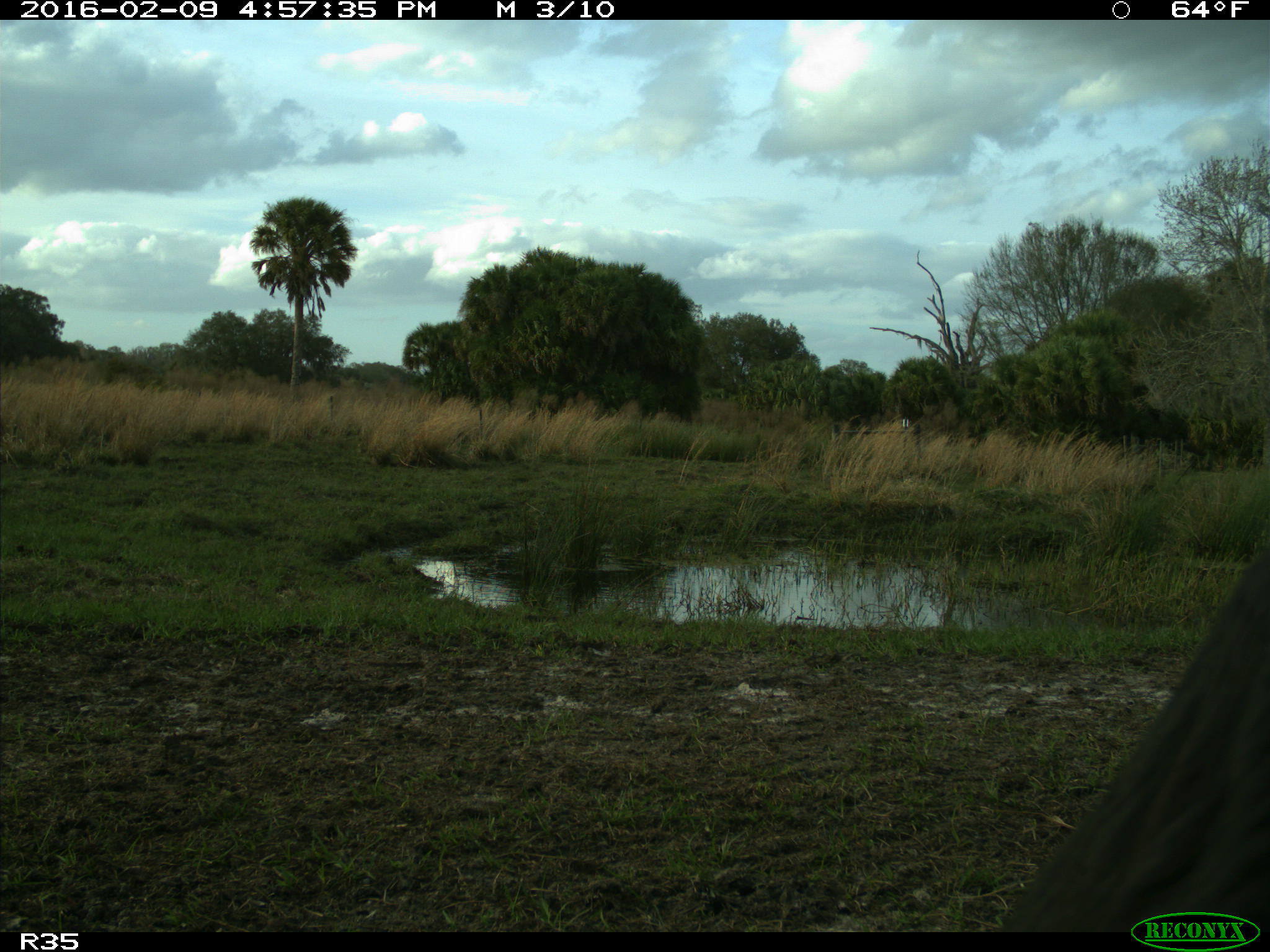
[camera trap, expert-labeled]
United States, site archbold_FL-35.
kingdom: Animalia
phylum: Chordata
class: Mammalia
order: Artiodactyla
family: Bovidae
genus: Bos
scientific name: Bos taurus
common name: domestic cow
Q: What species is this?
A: Bos taurus (domestic cow).